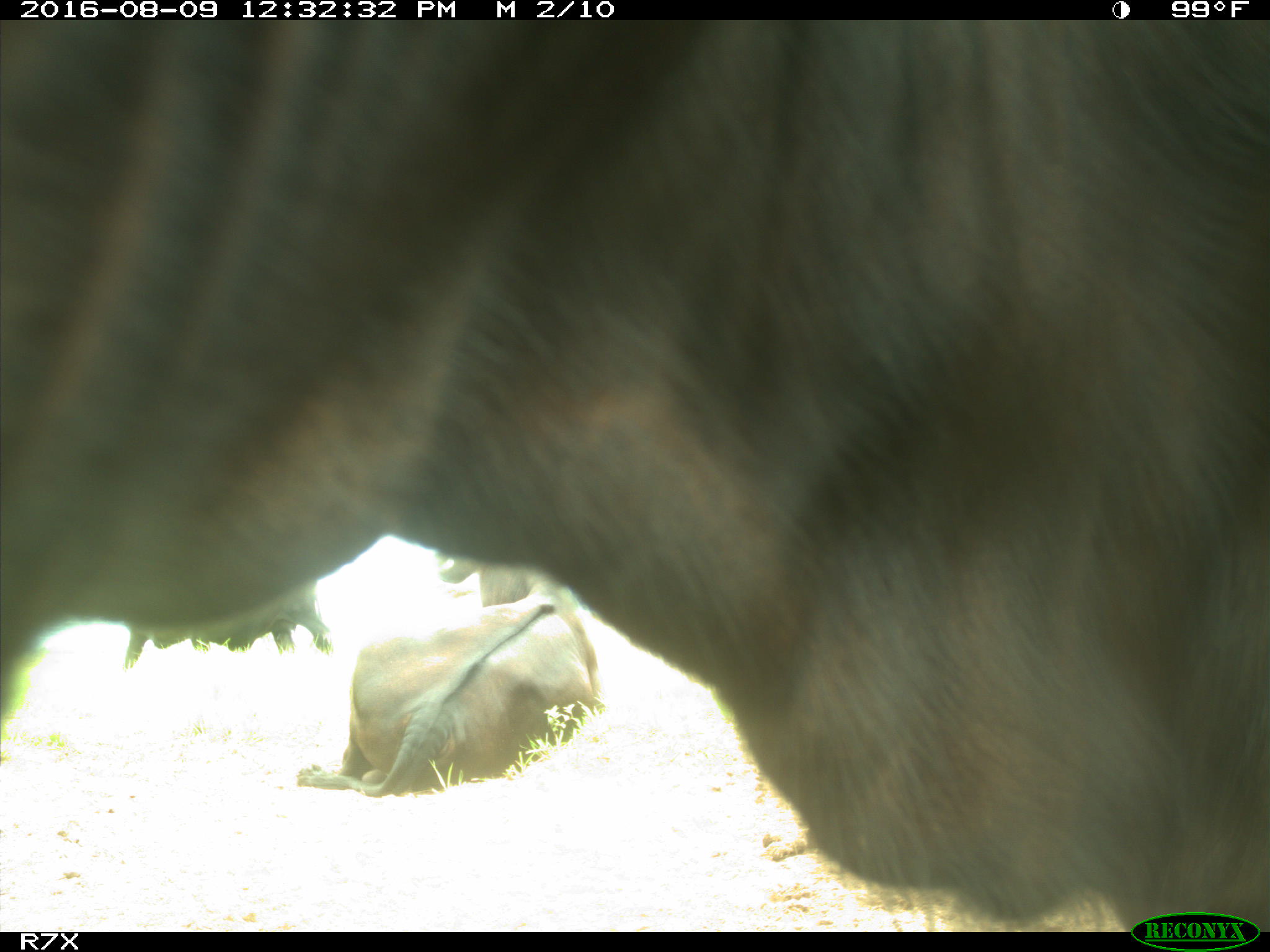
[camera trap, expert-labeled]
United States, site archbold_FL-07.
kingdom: Animalia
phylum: Chordata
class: Mammalia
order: Artiodactyla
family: Bovidae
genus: Bos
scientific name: Bos taurus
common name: domestic cow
Bos taurus (domestic cow).